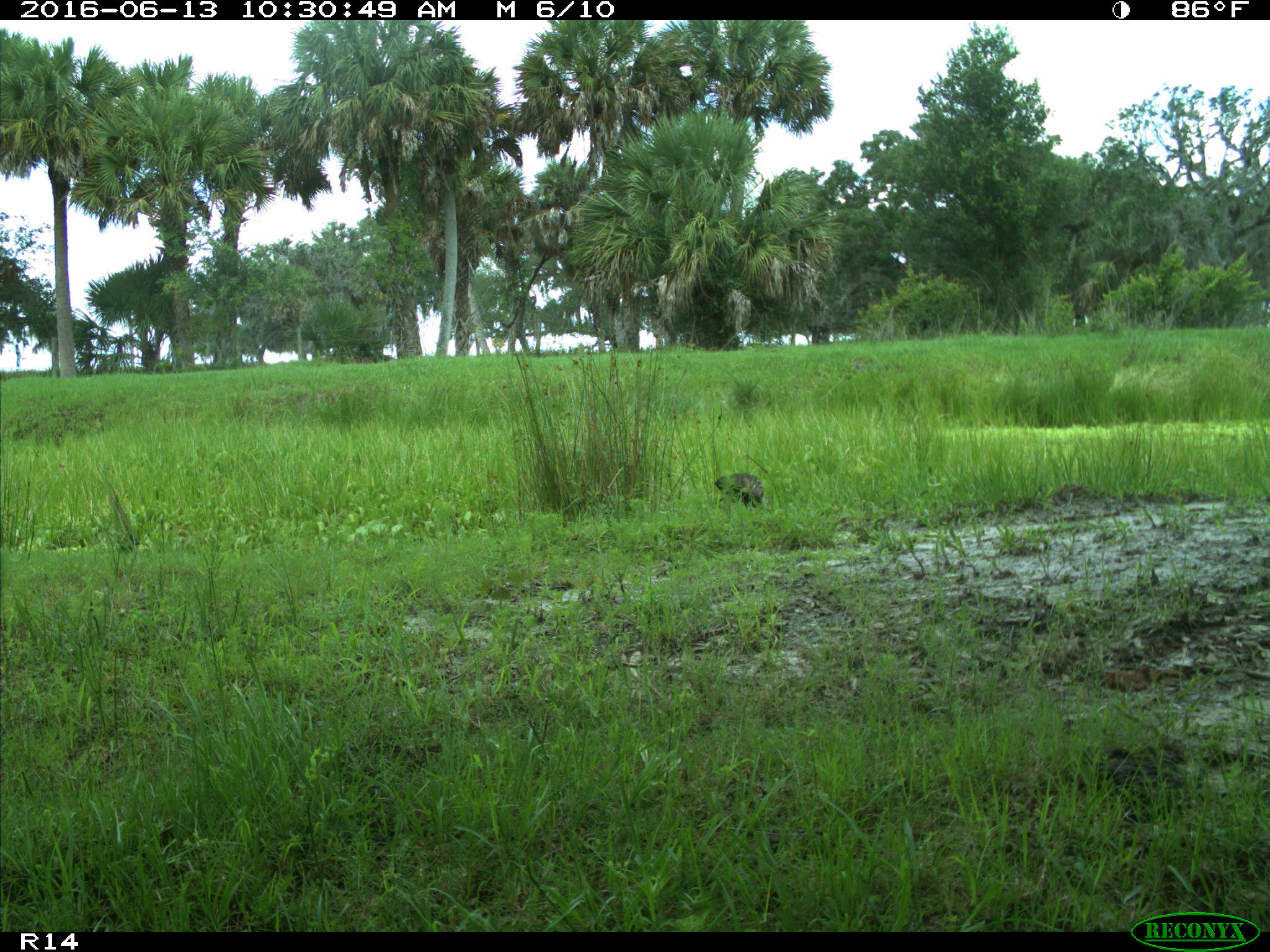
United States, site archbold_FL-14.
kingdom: Animalia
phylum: Chordata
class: Aves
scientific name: Aves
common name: birds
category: unidentified bird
Unidentified bird (birds) (Aves).